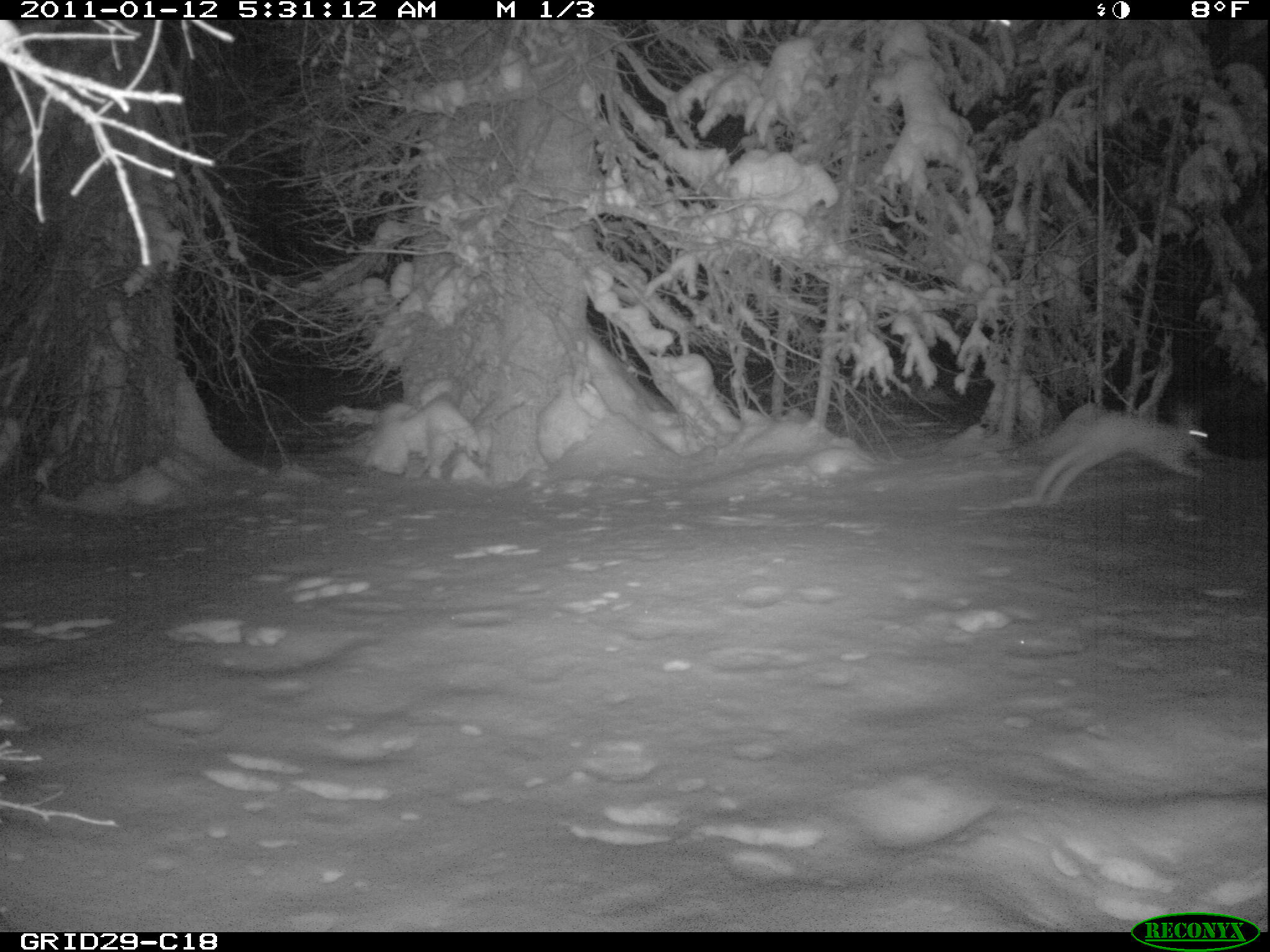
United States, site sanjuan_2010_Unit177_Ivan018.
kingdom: Animalia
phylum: Chordata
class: Mammalia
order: Lagomorpha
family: Leporidae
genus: Lepus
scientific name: Lepus americanus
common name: snowshoe hare